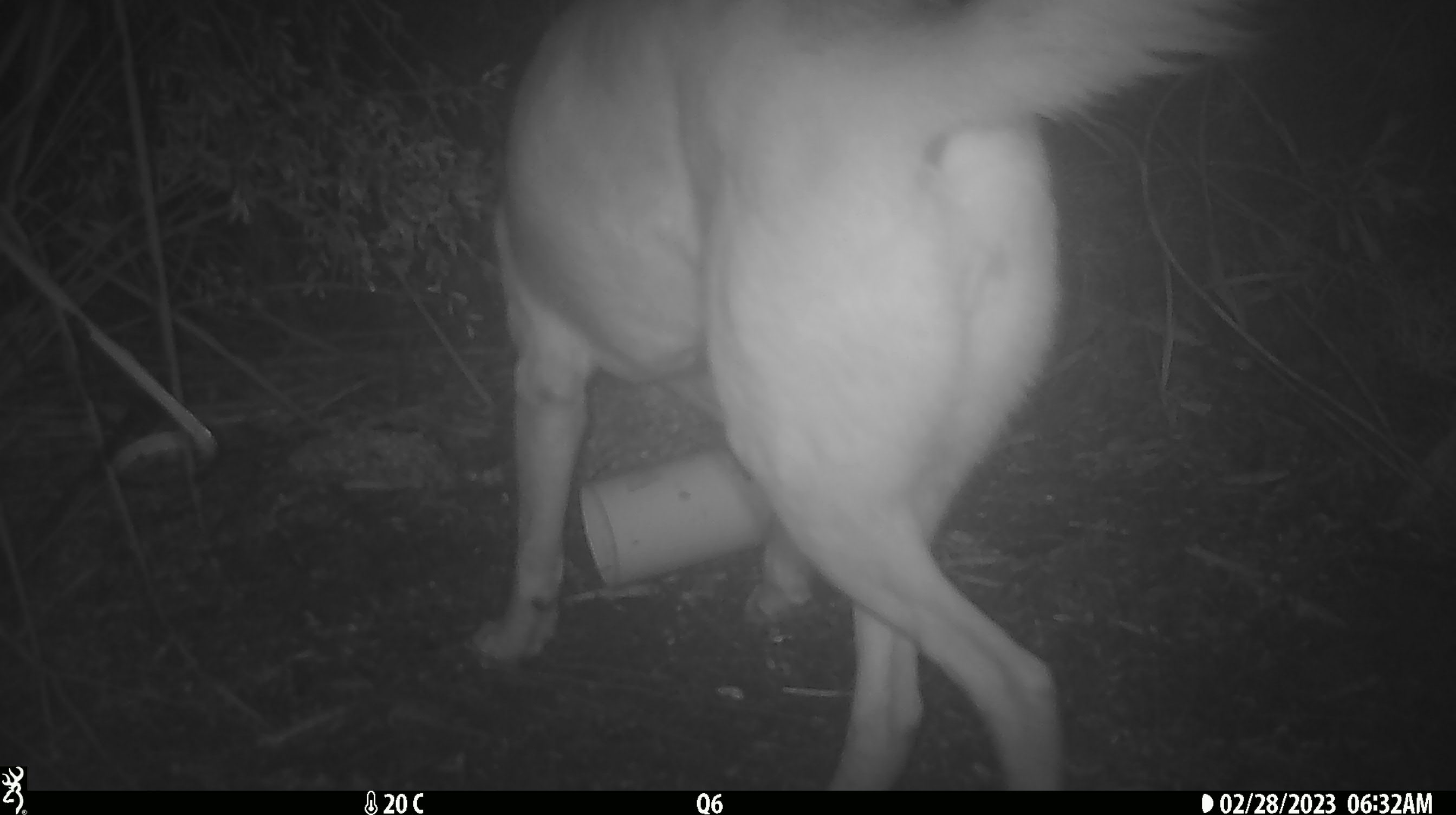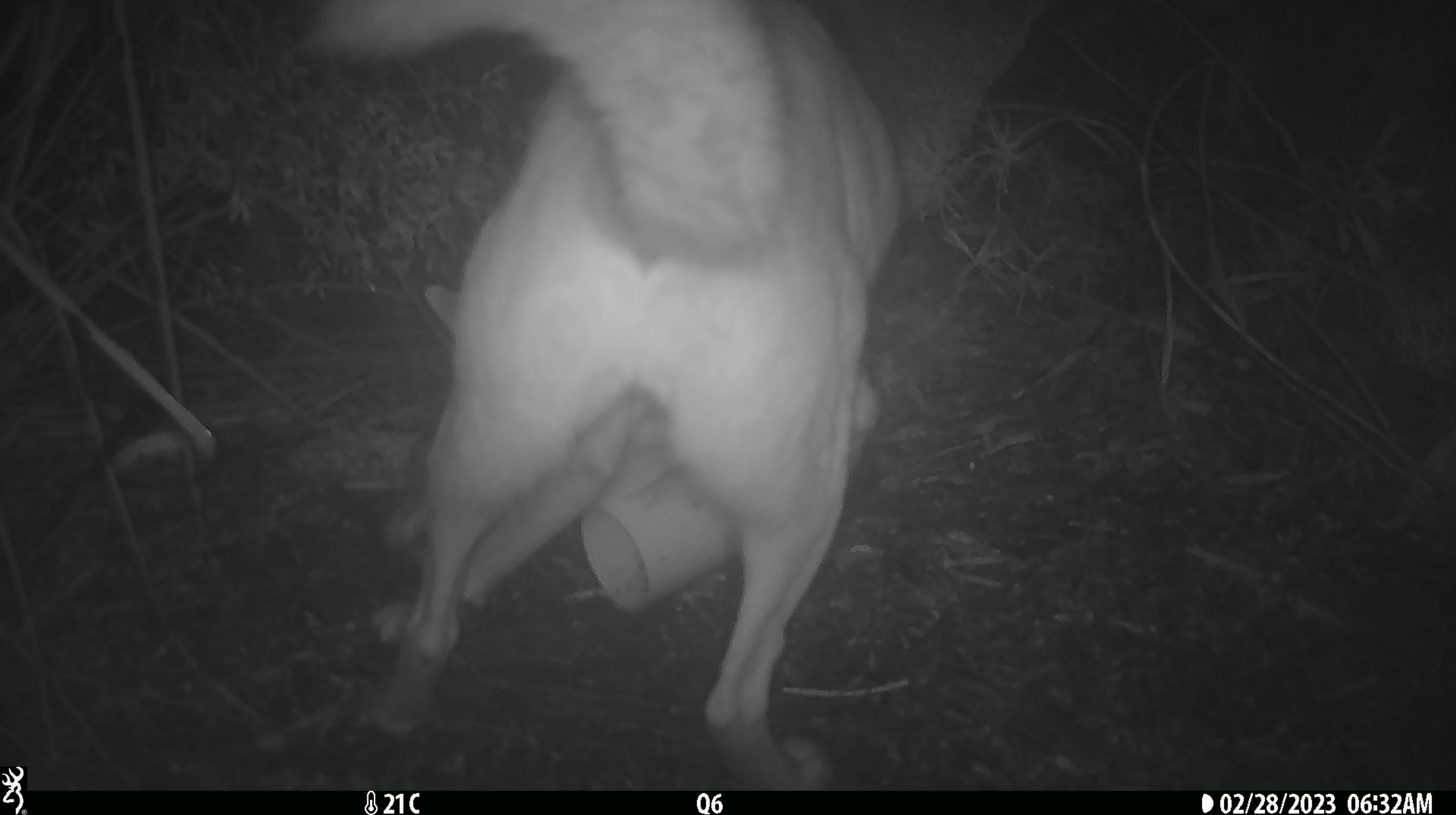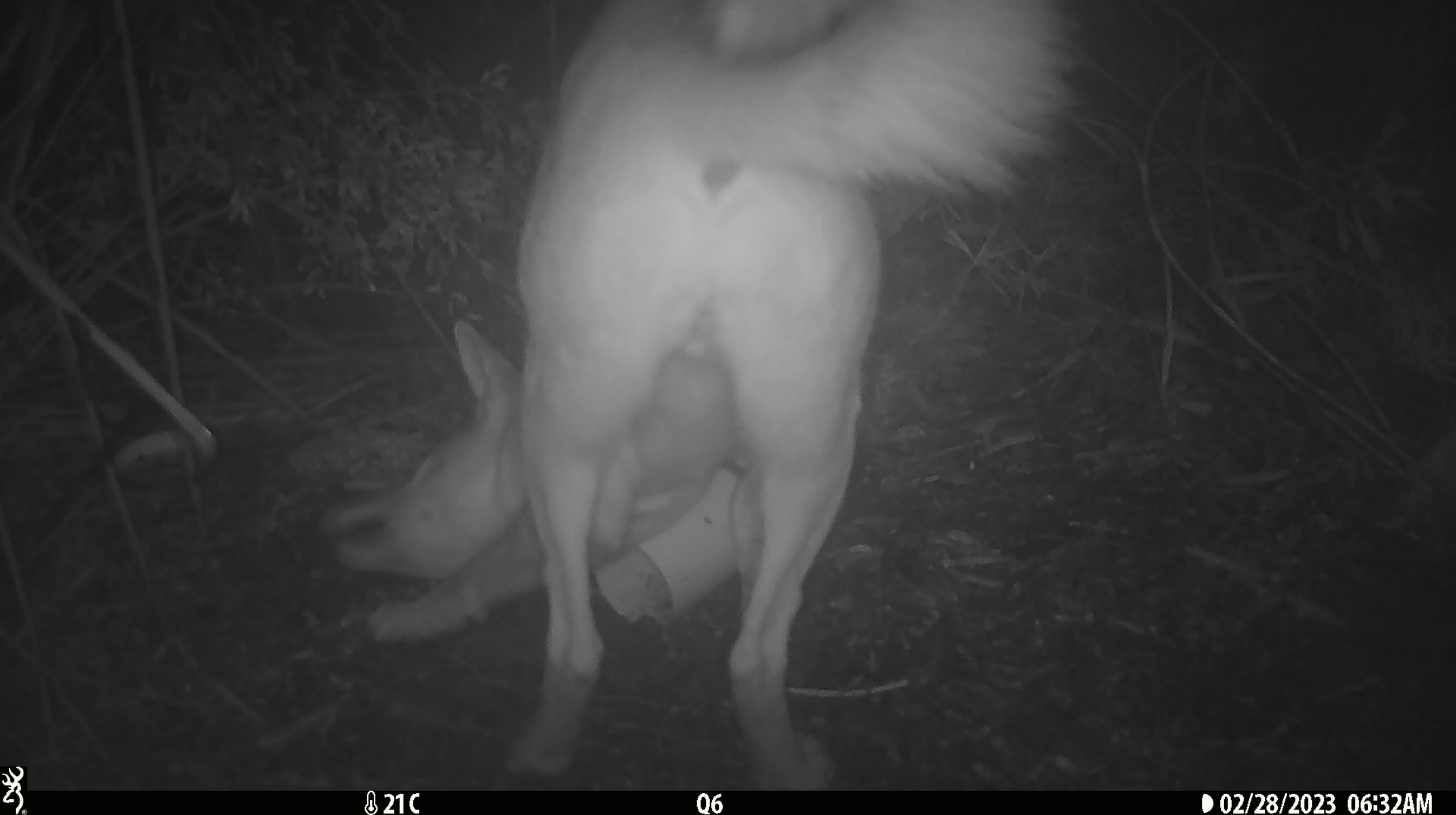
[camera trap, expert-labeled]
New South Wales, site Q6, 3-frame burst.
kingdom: Animalia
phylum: Chordata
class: Mammalia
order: Carnivora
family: Canidae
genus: Canis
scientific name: Canis familiaris dingo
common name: dingo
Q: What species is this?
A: Dingo (Canis familiaris dingo).